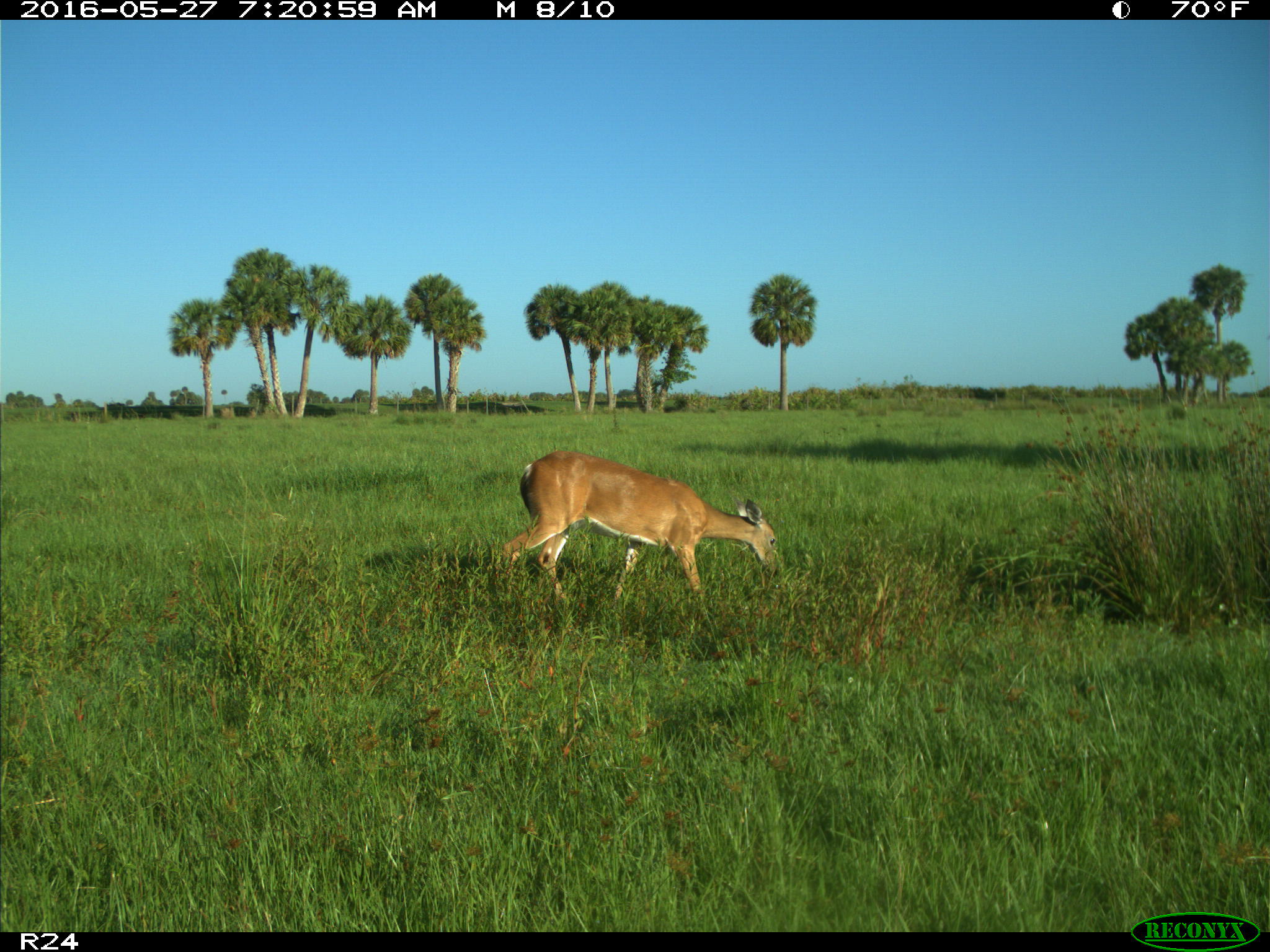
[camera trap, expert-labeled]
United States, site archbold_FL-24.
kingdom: Animalia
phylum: Chordata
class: Mammalia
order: Artiodactyla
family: Cervidae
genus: Odocoileus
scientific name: Odocoileus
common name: deer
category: unidentified deer